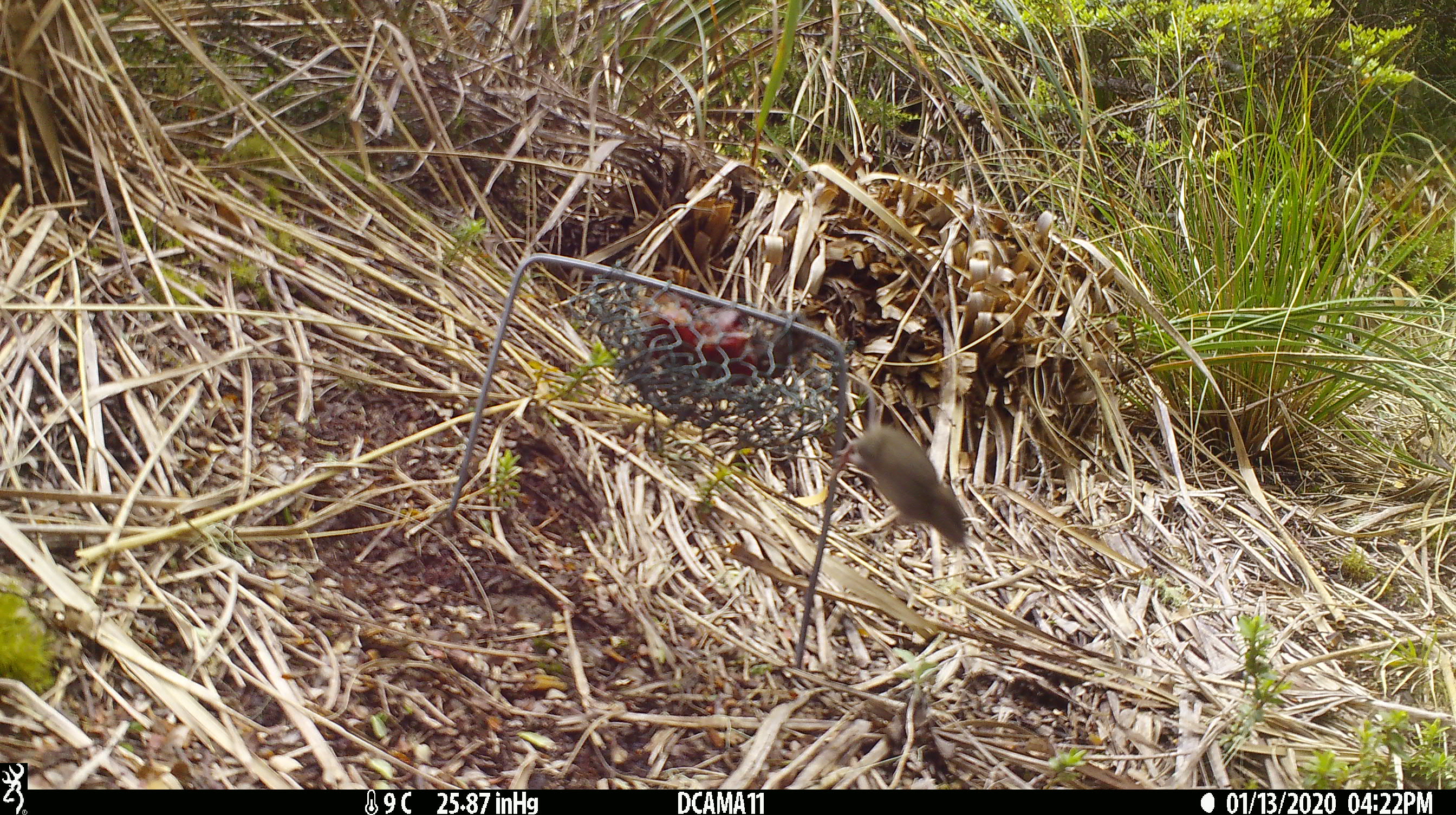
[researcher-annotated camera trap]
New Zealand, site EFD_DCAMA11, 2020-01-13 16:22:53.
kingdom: Animalia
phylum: Chordata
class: Mammalia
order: Rodentia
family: Muridae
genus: Mus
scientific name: Mus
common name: mouse